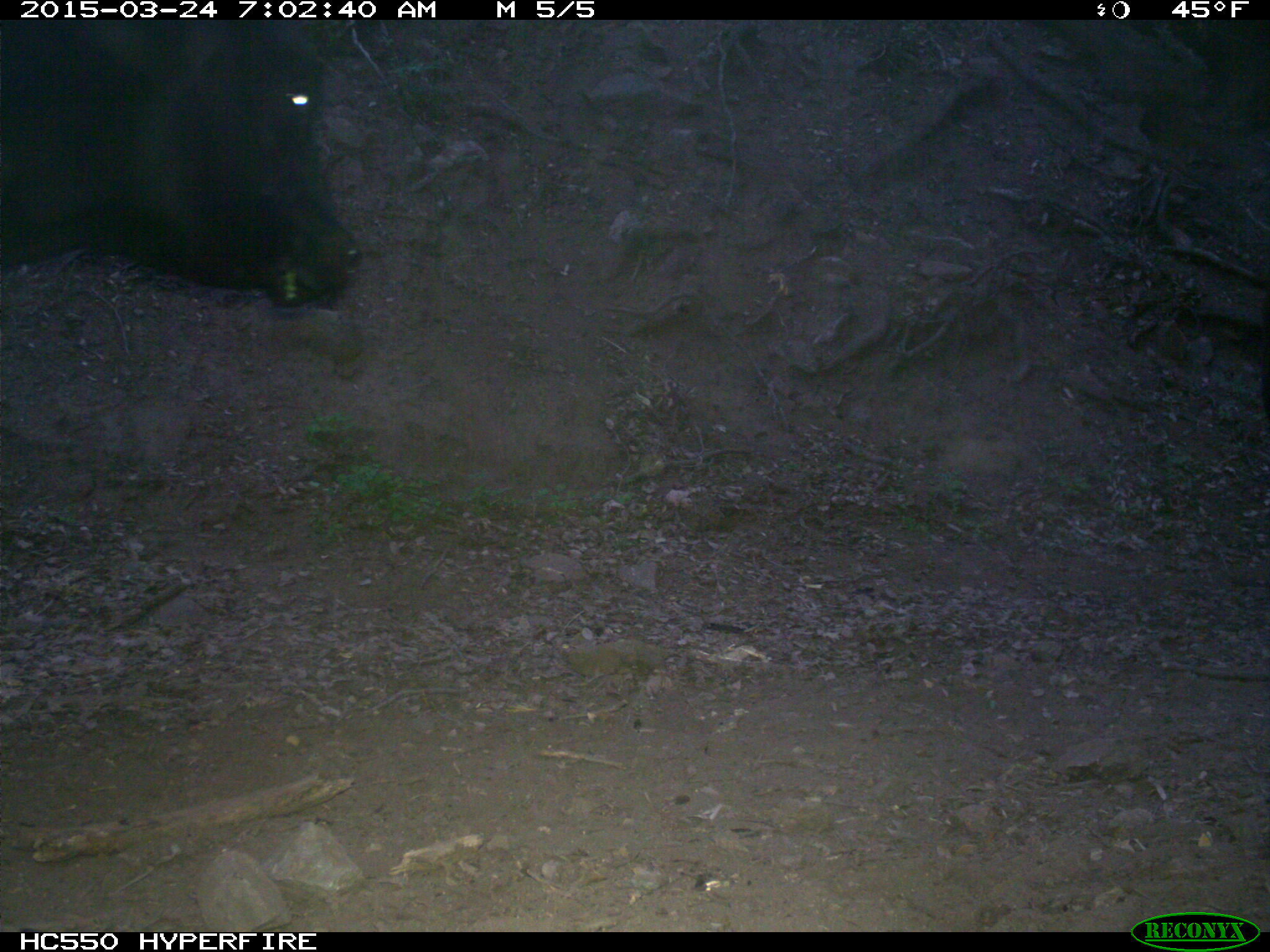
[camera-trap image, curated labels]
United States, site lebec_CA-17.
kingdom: Animalia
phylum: Chordata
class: Mammalia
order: Artiodactyla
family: Bovidae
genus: Bos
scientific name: Bos taurus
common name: domestic cow